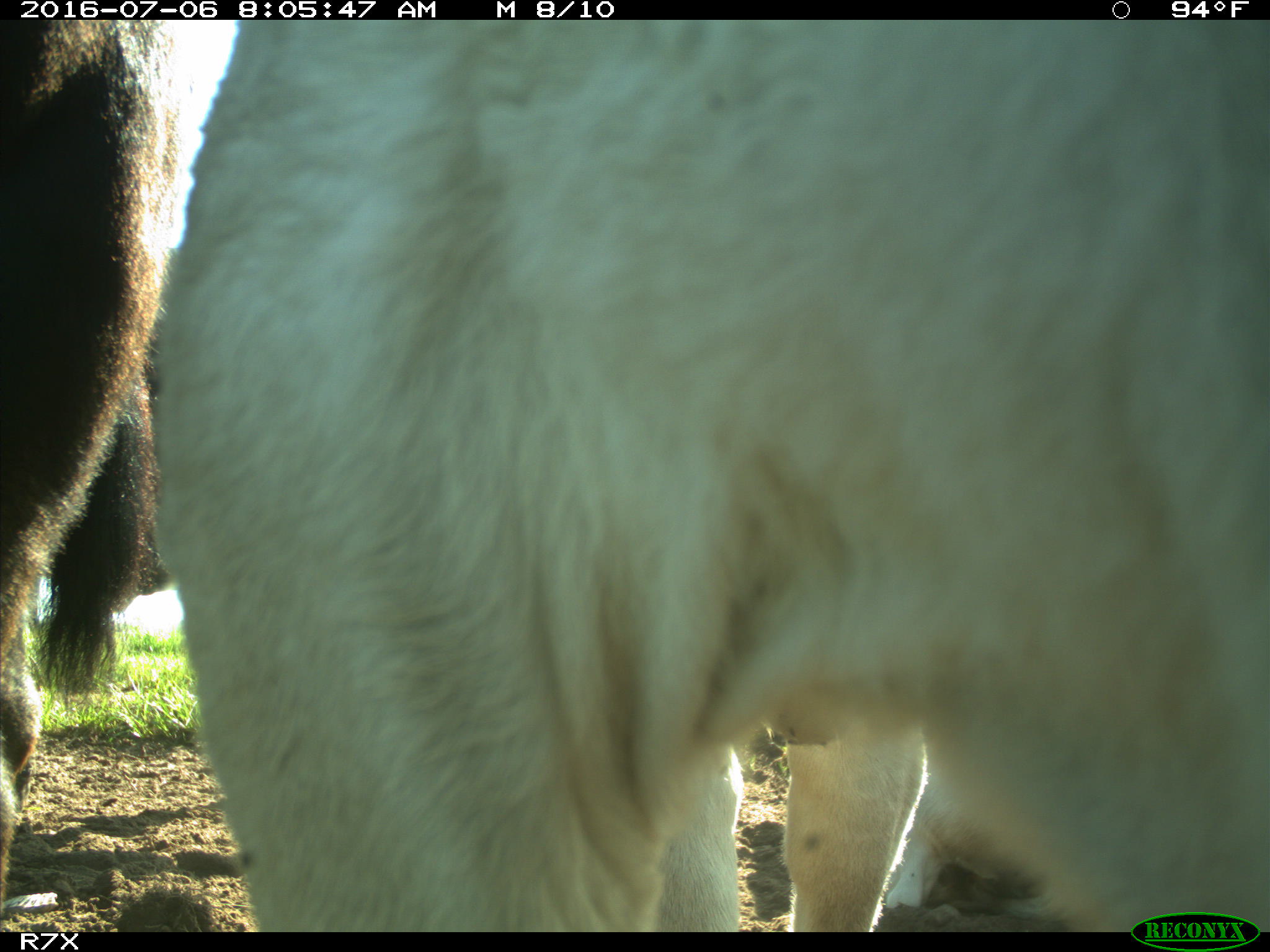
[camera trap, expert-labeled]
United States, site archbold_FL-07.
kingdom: Animalia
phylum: Chordata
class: Mammalia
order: Artiodactyla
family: Bovidae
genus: Bos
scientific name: Bos taurus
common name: domestic cow